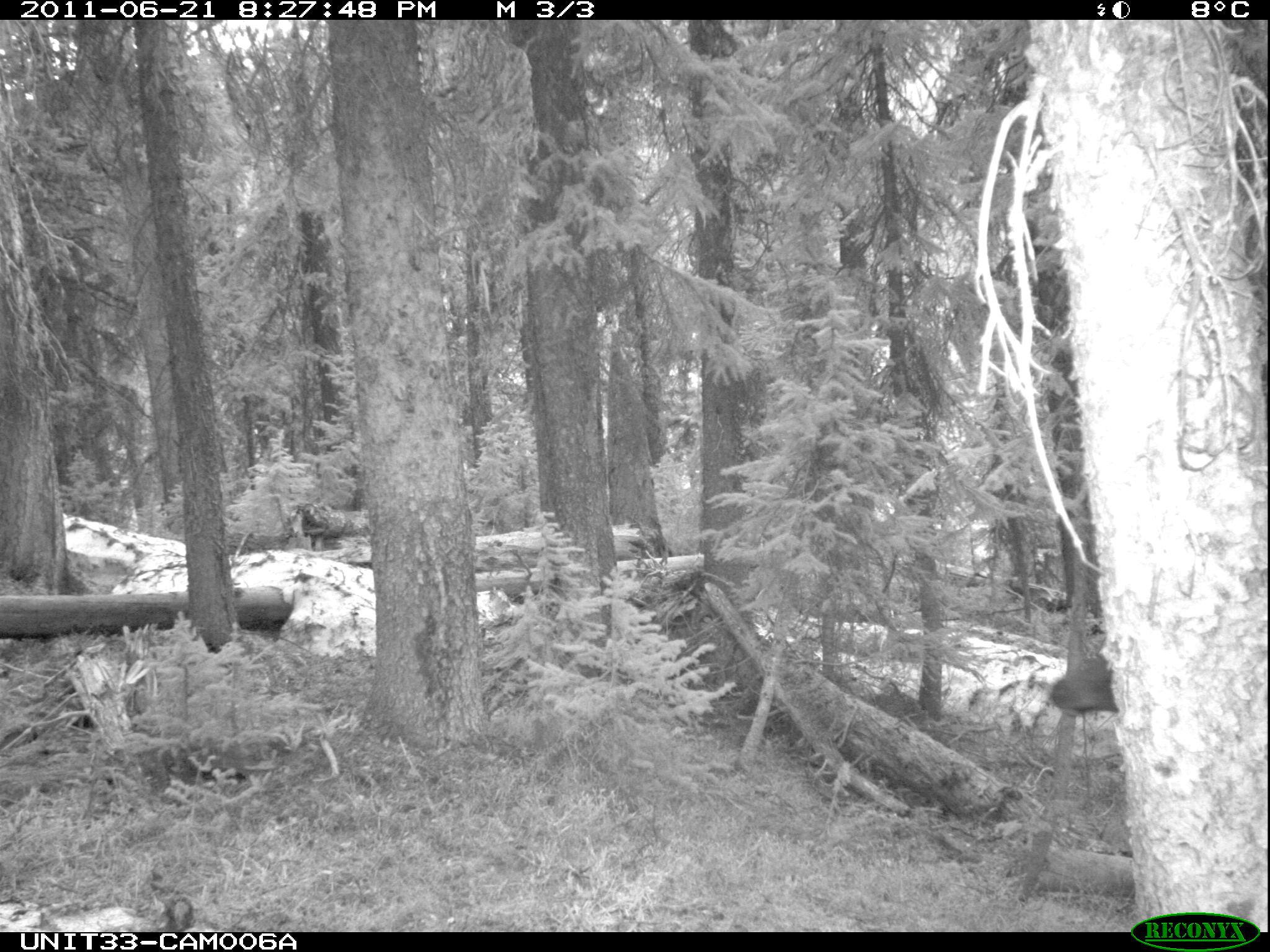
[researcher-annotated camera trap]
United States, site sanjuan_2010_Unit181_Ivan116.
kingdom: Animalia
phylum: Chordata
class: Mammalia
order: Artiodactyla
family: Cervidae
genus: Cervus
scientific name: Cervus elaphus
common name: red deer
Cervus elaphus (red deer).